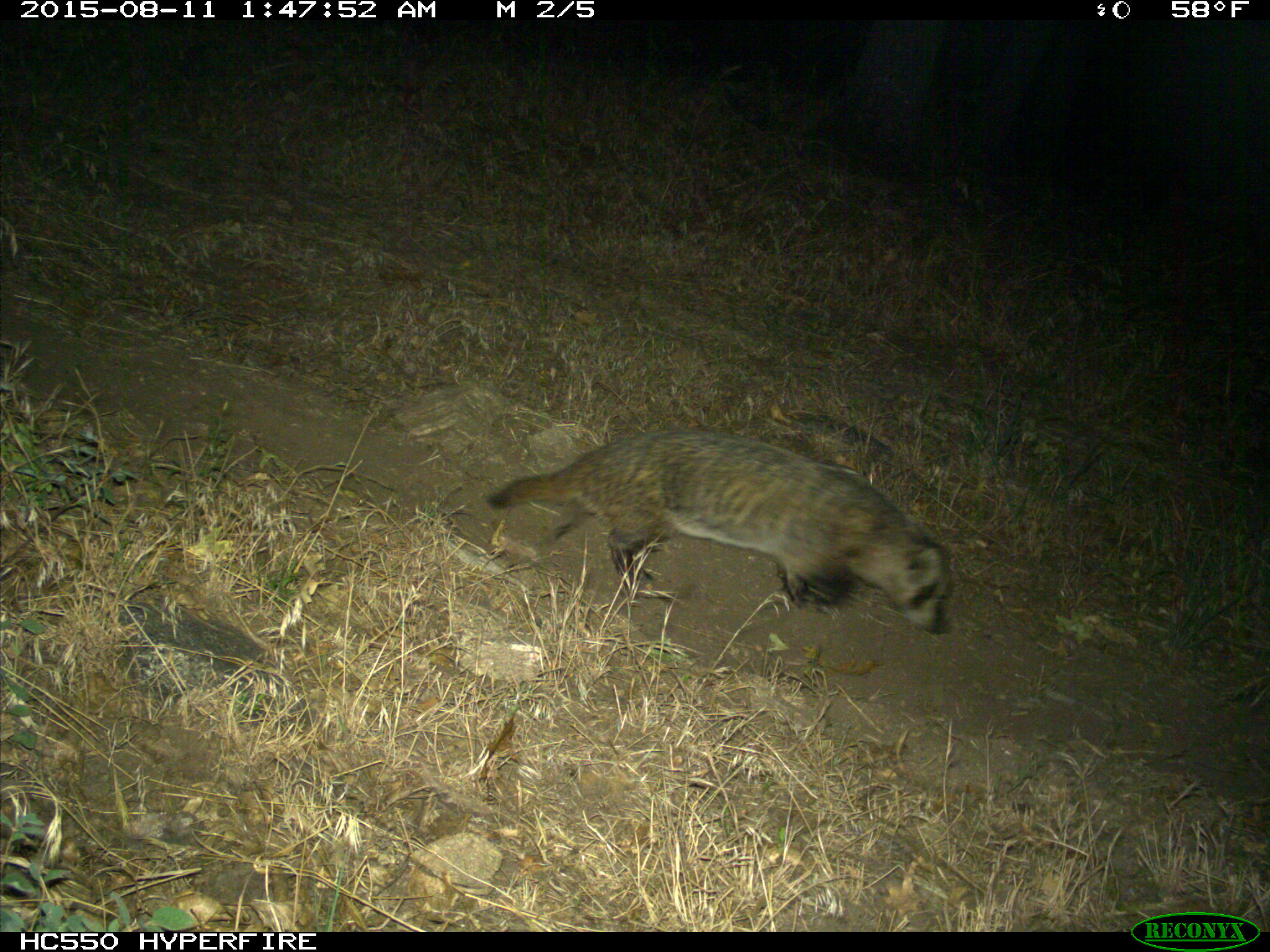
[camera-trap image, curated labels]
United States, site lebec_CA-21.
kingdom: Animalia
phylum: Chordata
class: Mammalia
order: Carnivora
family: Mustelidae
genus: Meles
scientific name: Meles meles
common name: european badger